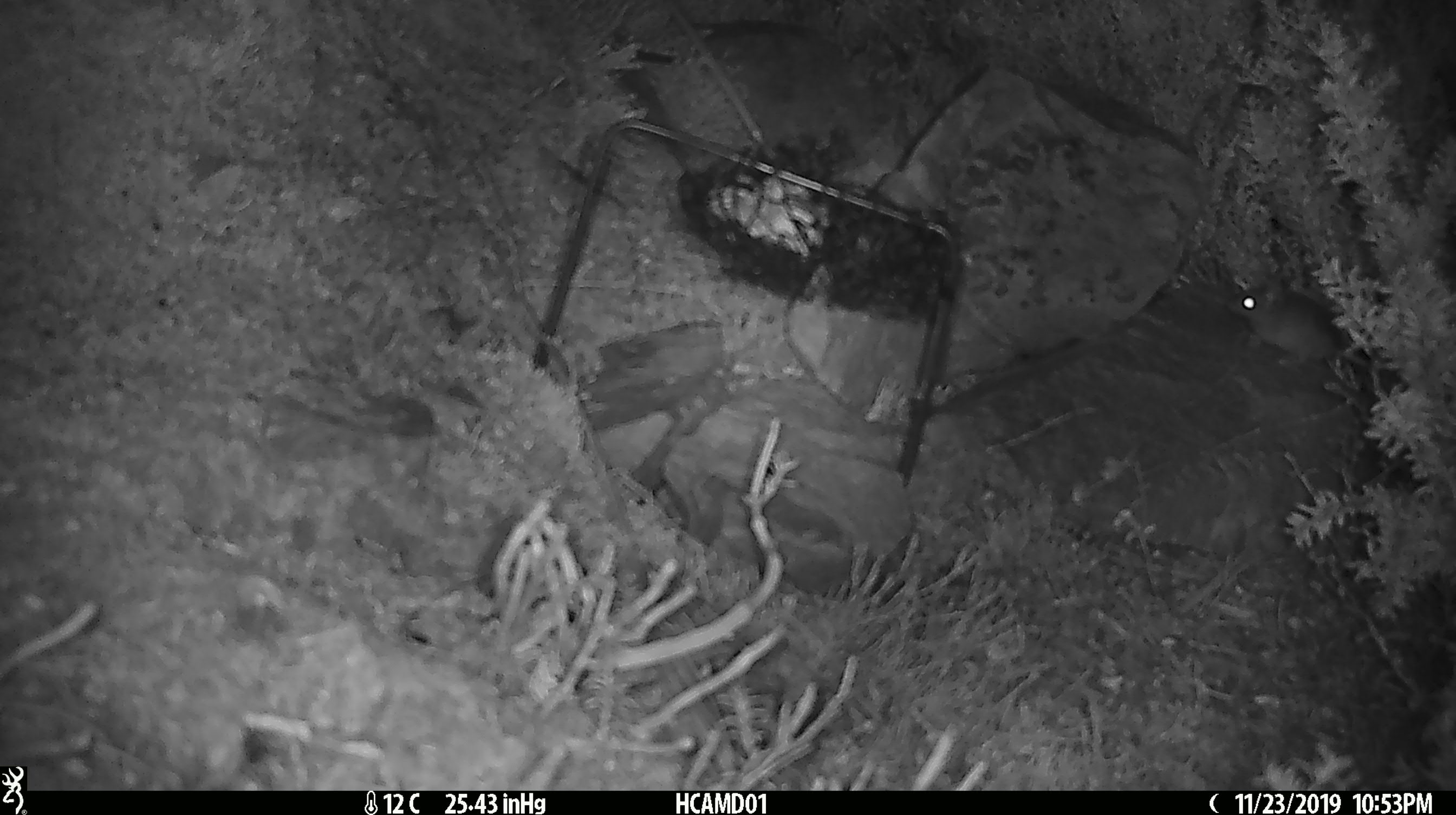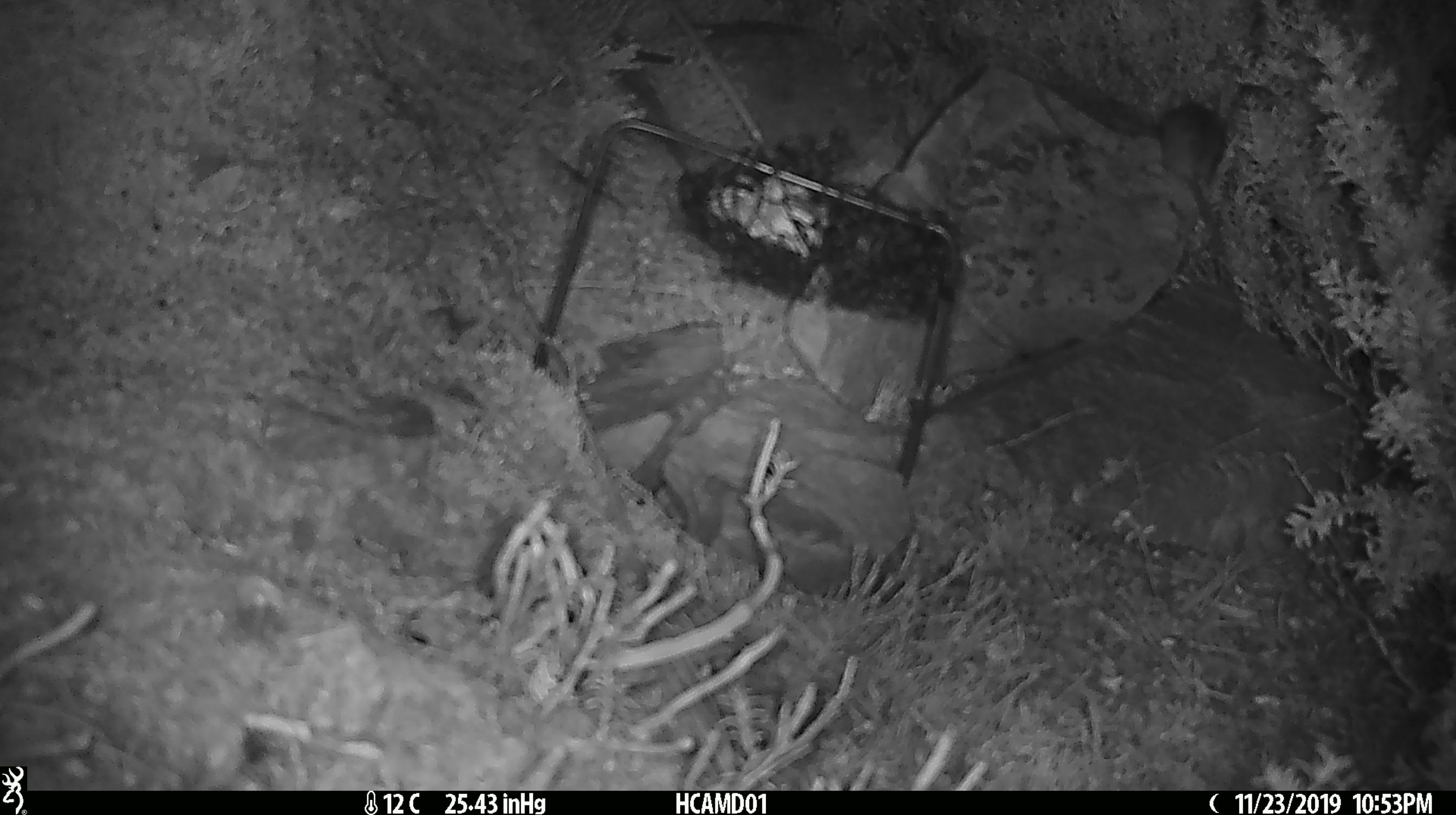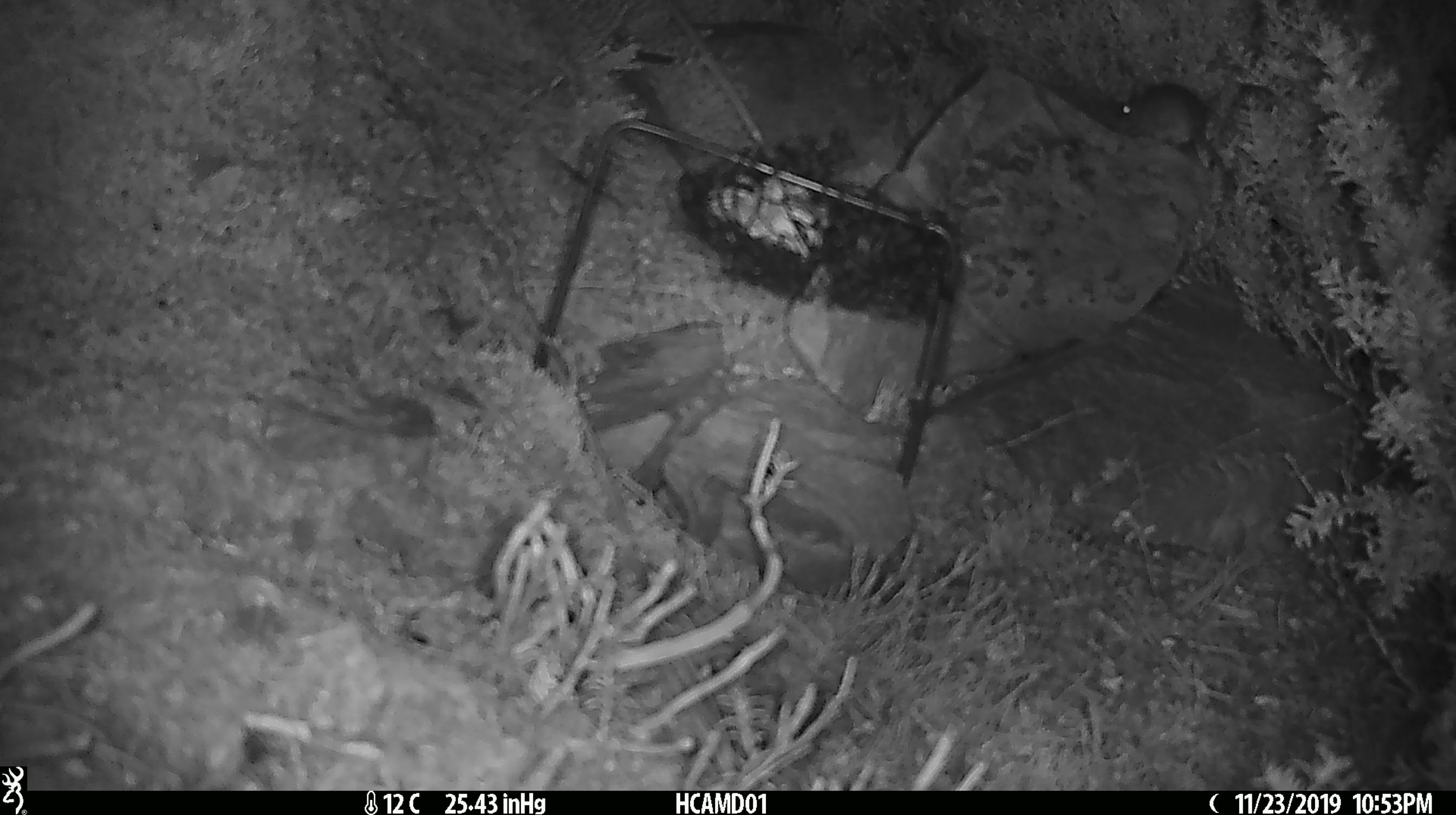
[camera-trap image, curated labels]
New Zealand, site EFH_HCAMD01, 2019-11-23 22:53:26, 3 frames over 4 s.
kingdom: Animalia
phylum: Chordata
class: Mammalia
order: Rodentia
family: Muridae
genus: Mus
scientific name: Mus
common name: mouse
Mouse (Mus).